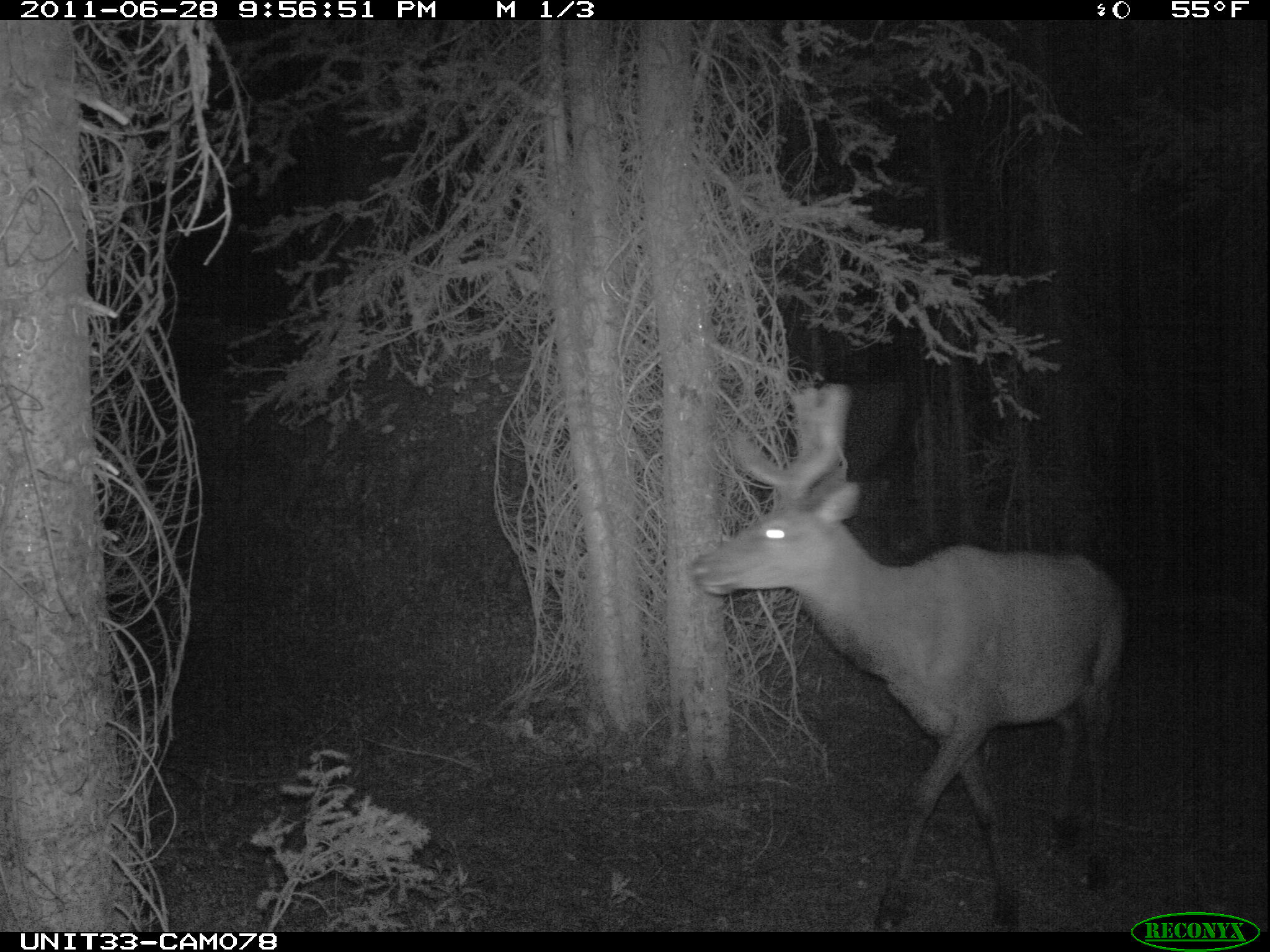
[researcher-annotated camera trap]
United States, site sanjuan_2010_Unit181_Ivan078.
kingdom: Animalia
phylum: Chordata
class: Mammalia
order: Artiodactyla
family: Cervidae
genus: Cervus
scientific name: Cervus elaphus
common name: red deer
Cervus elaphus (red deer).